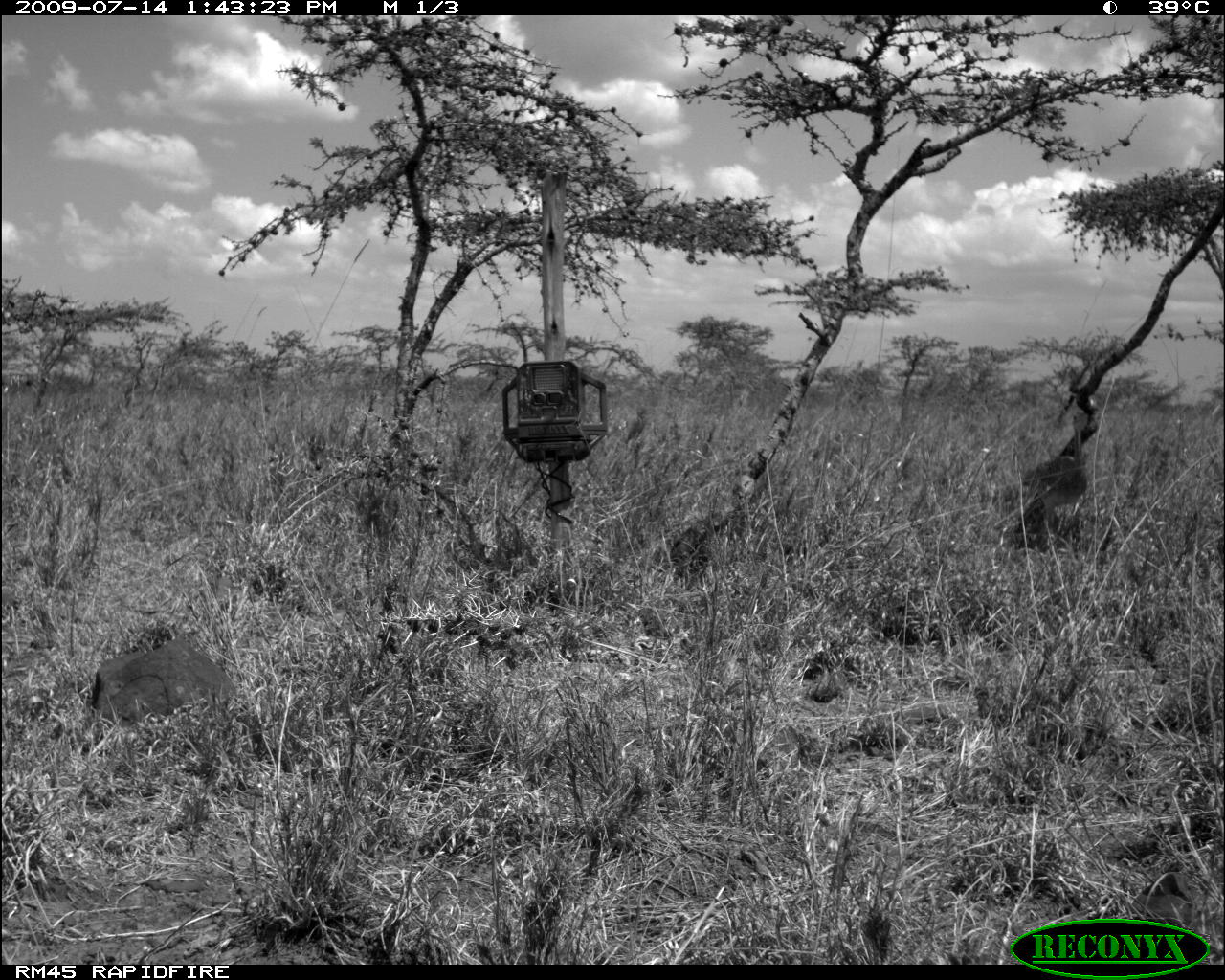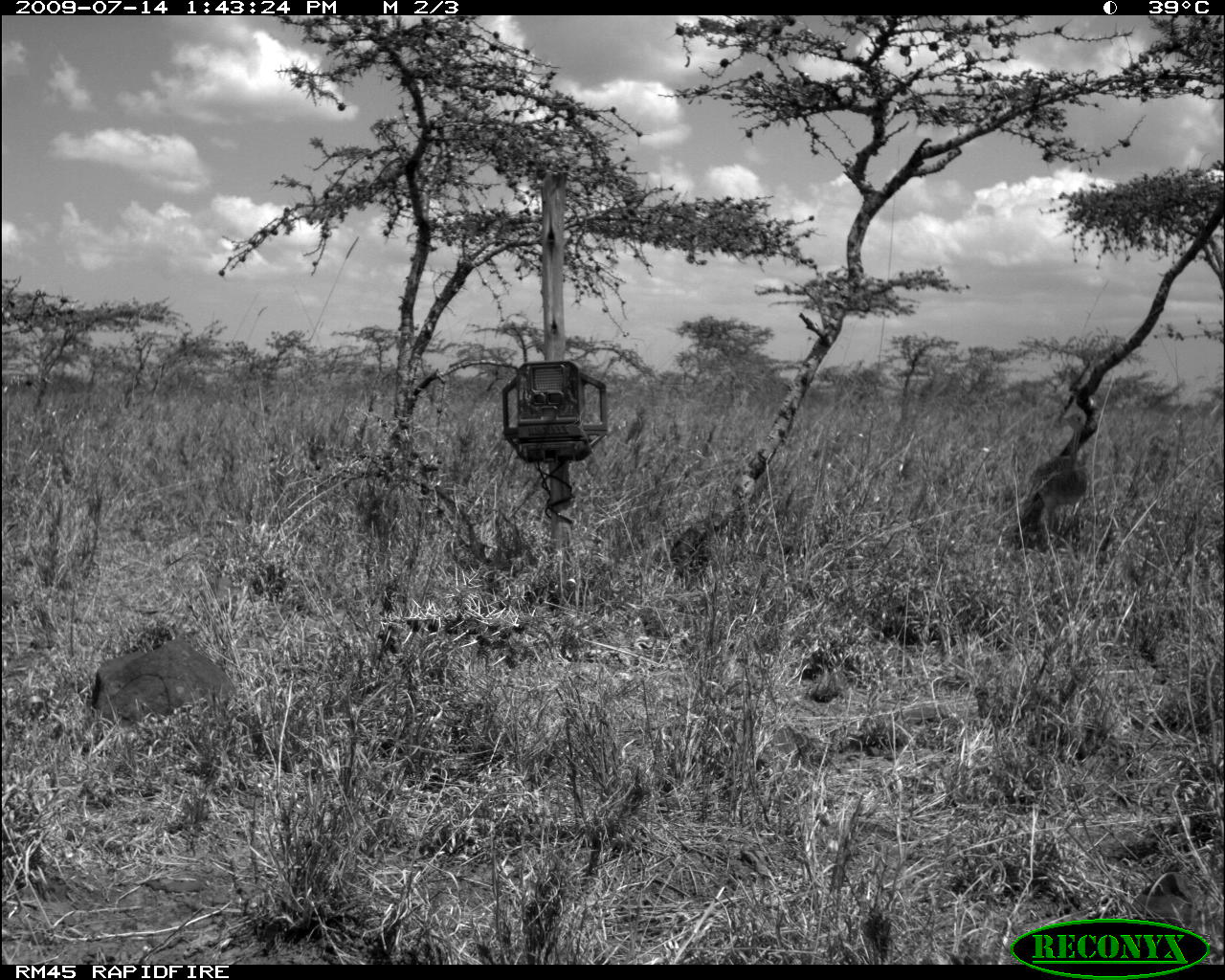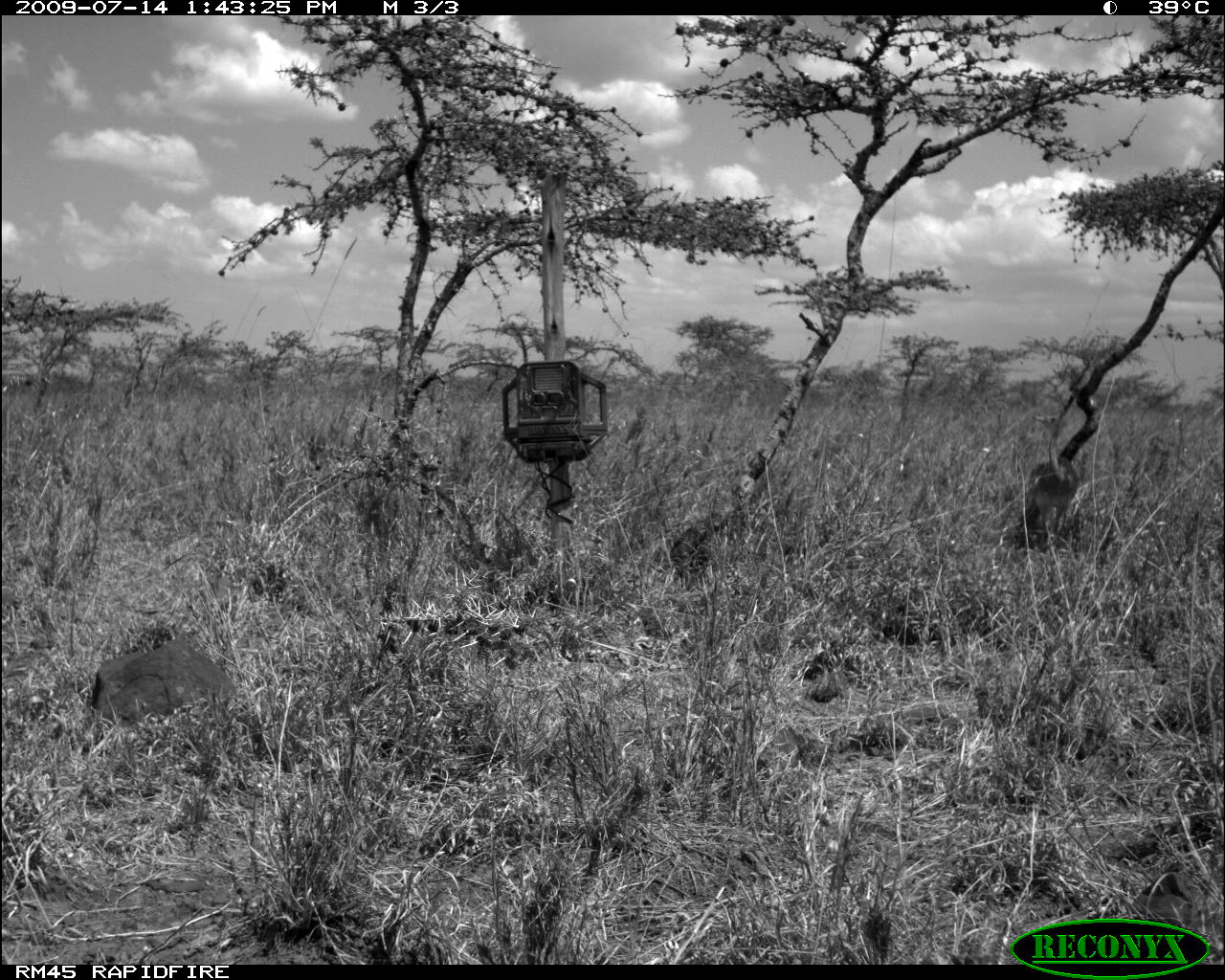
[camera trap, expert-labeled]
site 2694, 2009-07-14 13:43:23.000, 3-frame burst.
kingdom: Animalia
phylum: Chordata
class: Aves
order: Otidiformes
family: Otididae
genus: Eupodotis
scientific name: Eupodotis senegalensis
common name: white-bellied bustard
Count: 1.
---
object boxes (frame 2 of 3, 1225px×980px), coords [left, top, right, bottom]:
eupodotis senegalensis: [1029, 411, 1090, 536]